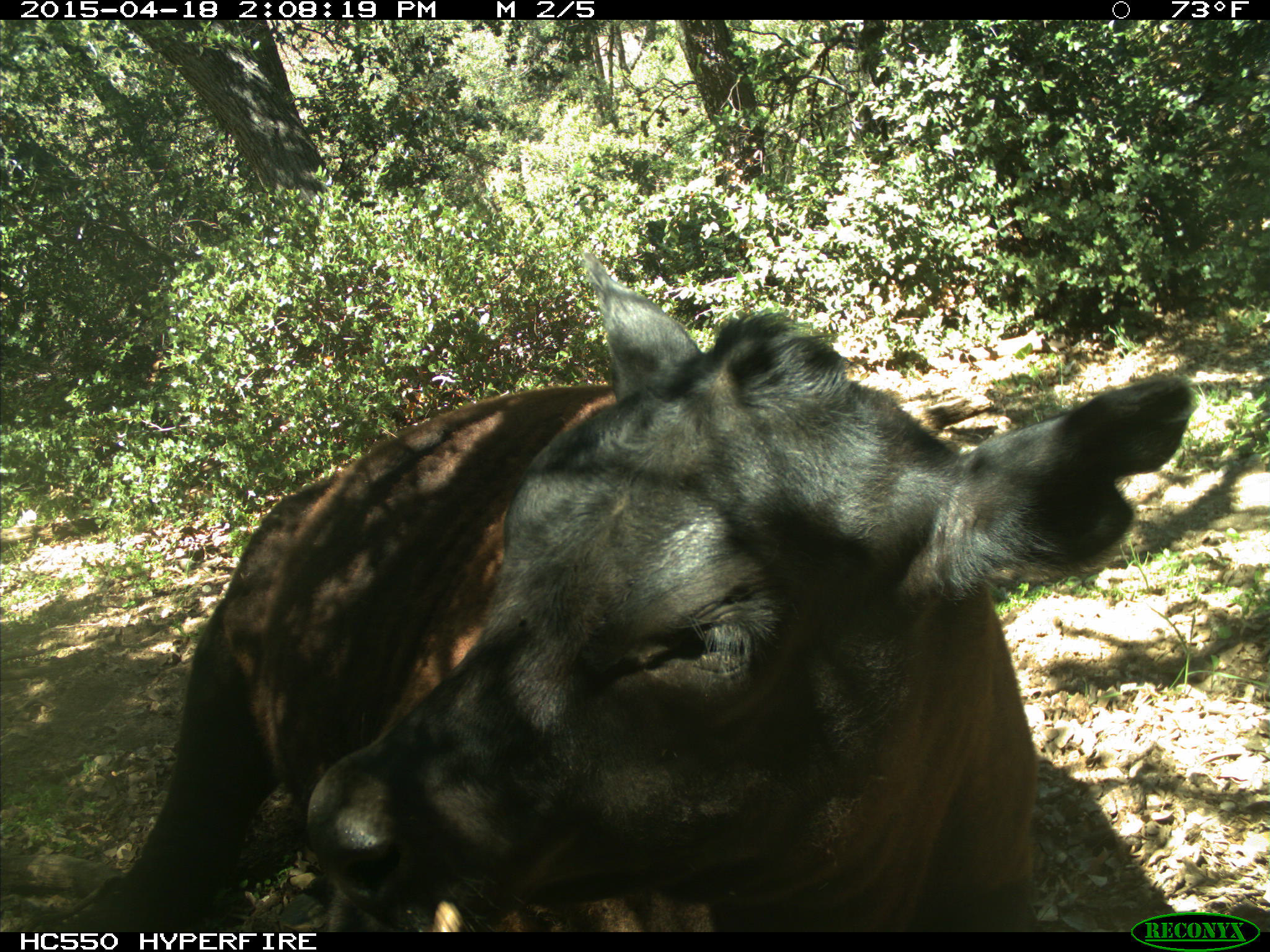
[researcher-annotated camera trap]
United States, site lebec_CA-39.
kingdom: Animalia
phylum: Chordata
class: Mammalia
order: Artiodactyla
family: Bovidae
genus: Bos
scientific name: Bos taurus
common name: domestic cow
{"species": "Bos taurus (domestic cow)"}